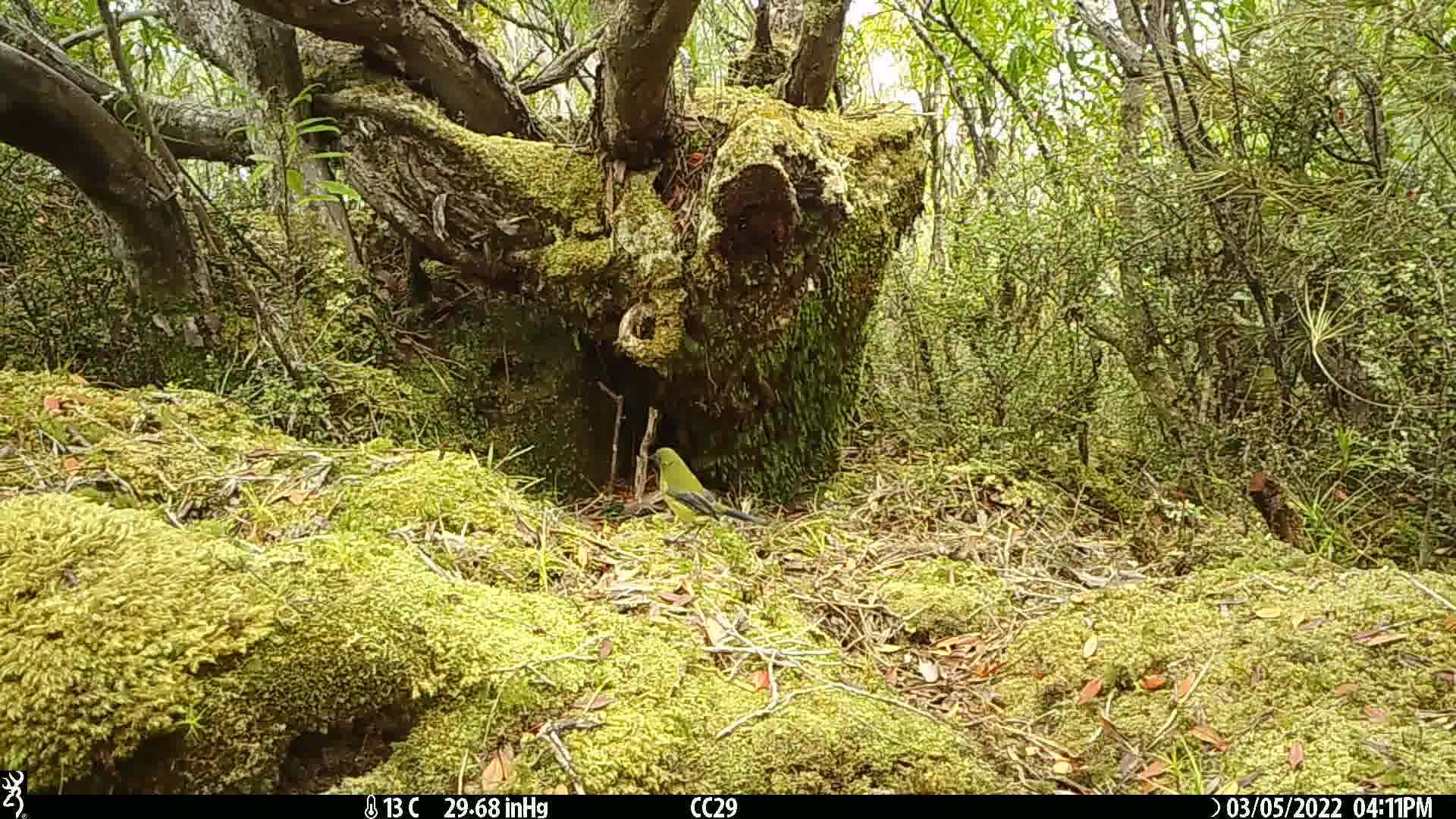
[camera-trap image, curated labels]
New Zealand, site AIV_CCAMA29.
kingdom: Animalia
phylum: Chordata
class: Aves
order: Passeriformes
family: Meliphagidae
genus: Anthornis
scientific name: Anthornis melanura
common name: new zealand bellbird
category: bellbird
Bellbird (new zealand bellbird) (Anthornis melanura).